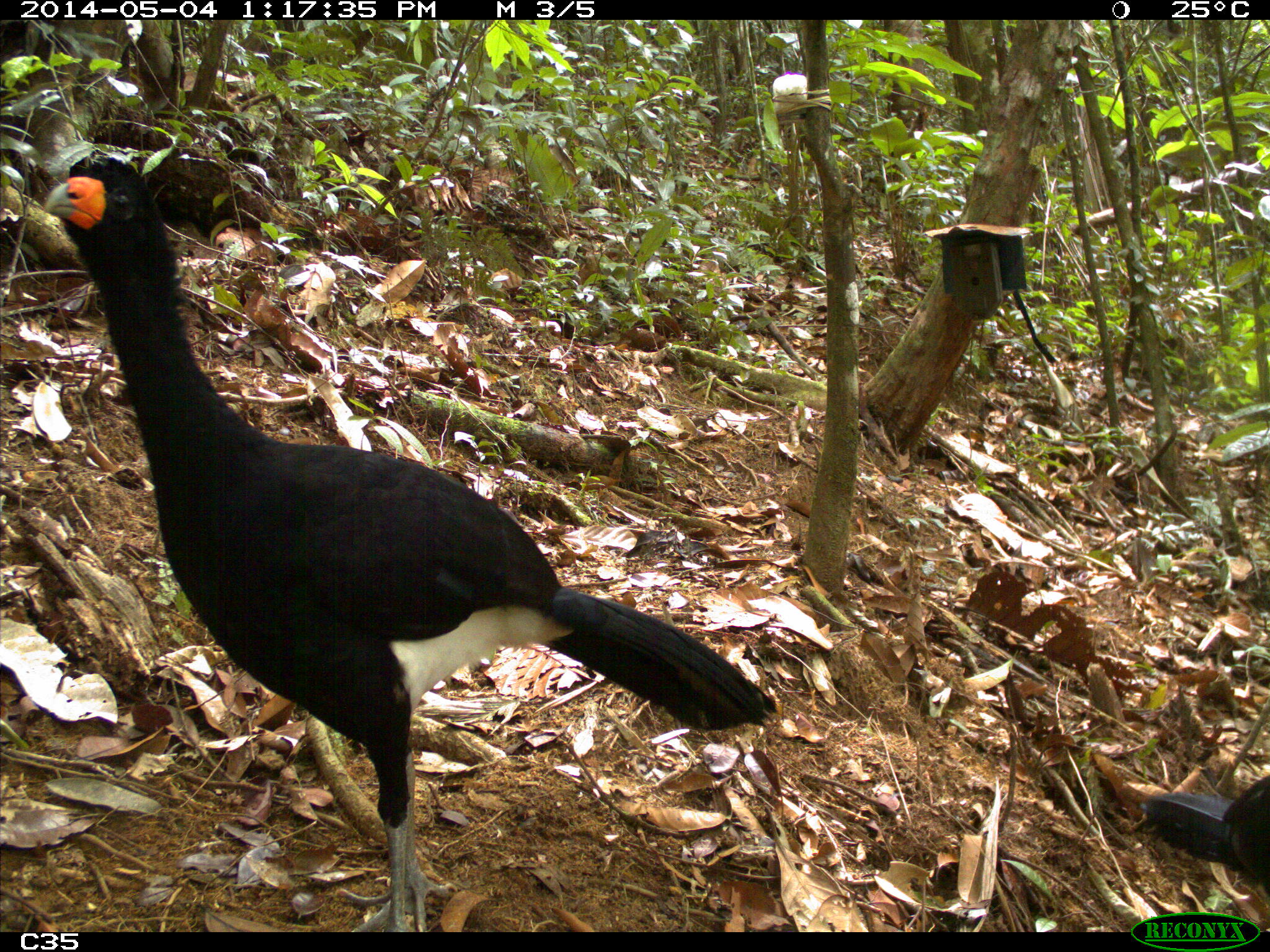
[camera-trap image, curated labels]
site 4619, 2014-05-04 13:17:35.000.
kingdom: Animalia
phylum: Chordata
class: Aves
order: Galliformes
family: Cracidae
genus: Crax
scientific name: Crax alector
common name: black curassow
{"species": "Crax alector (black curassow)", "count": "2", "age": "adult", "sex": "female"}